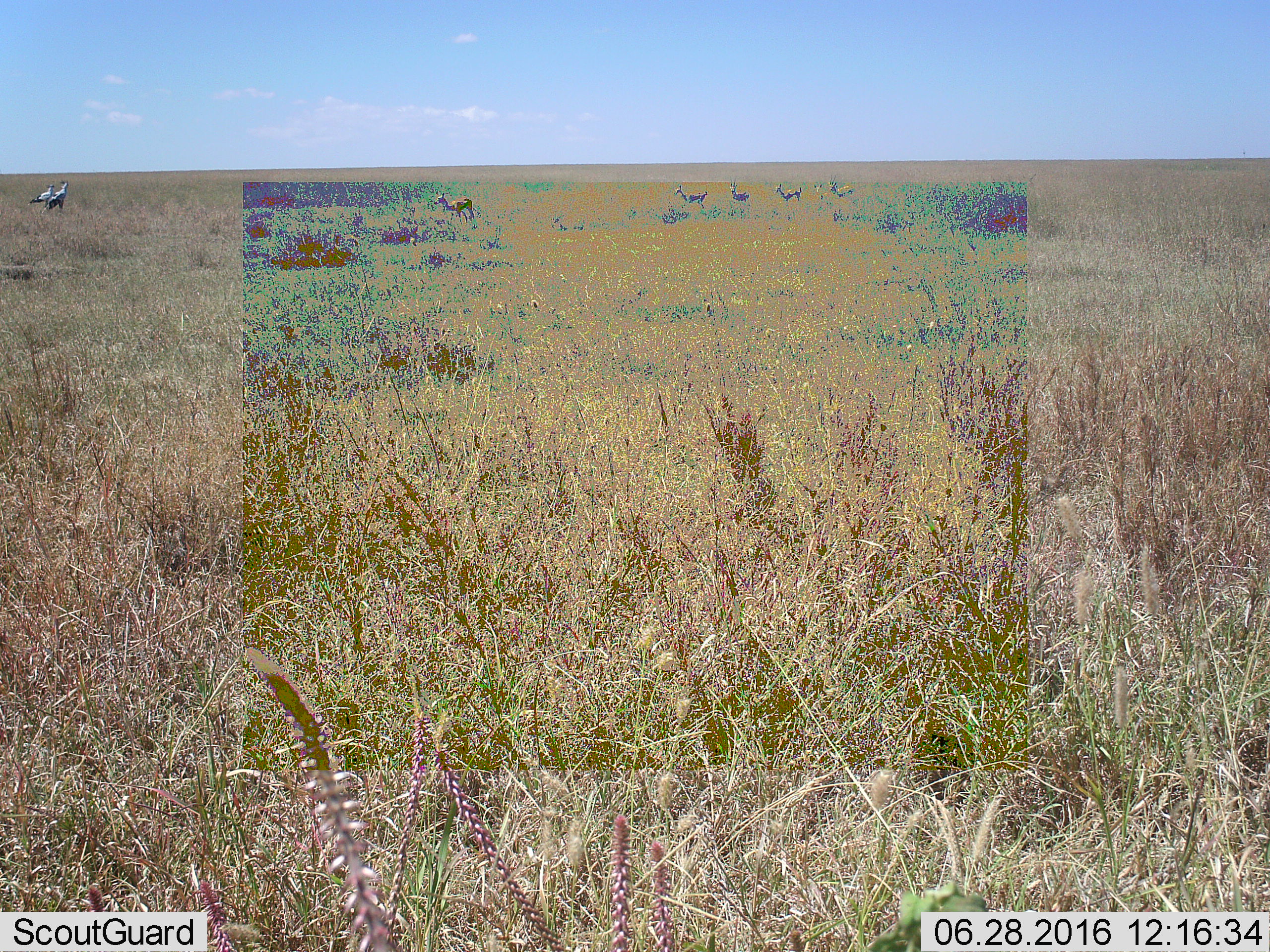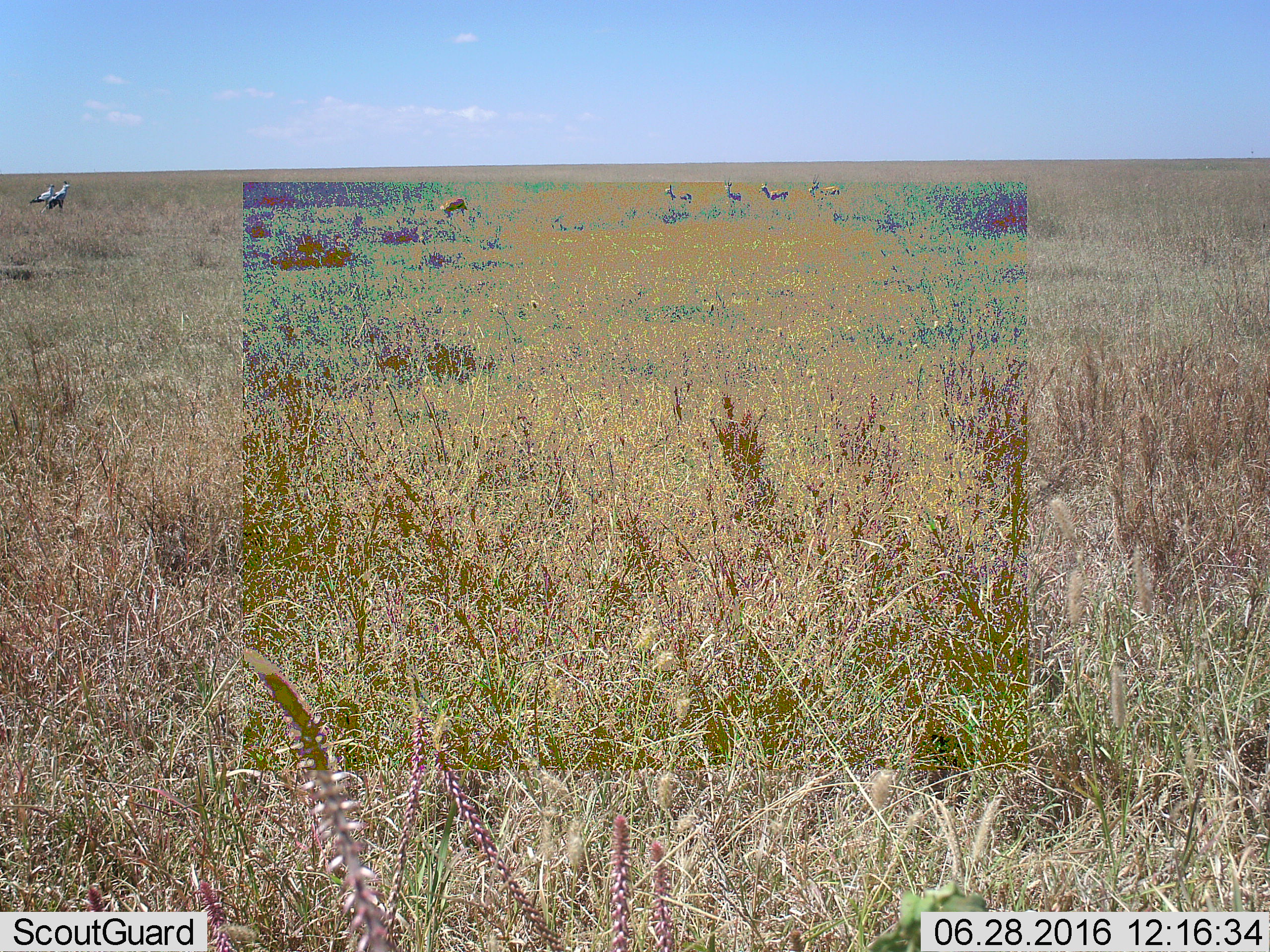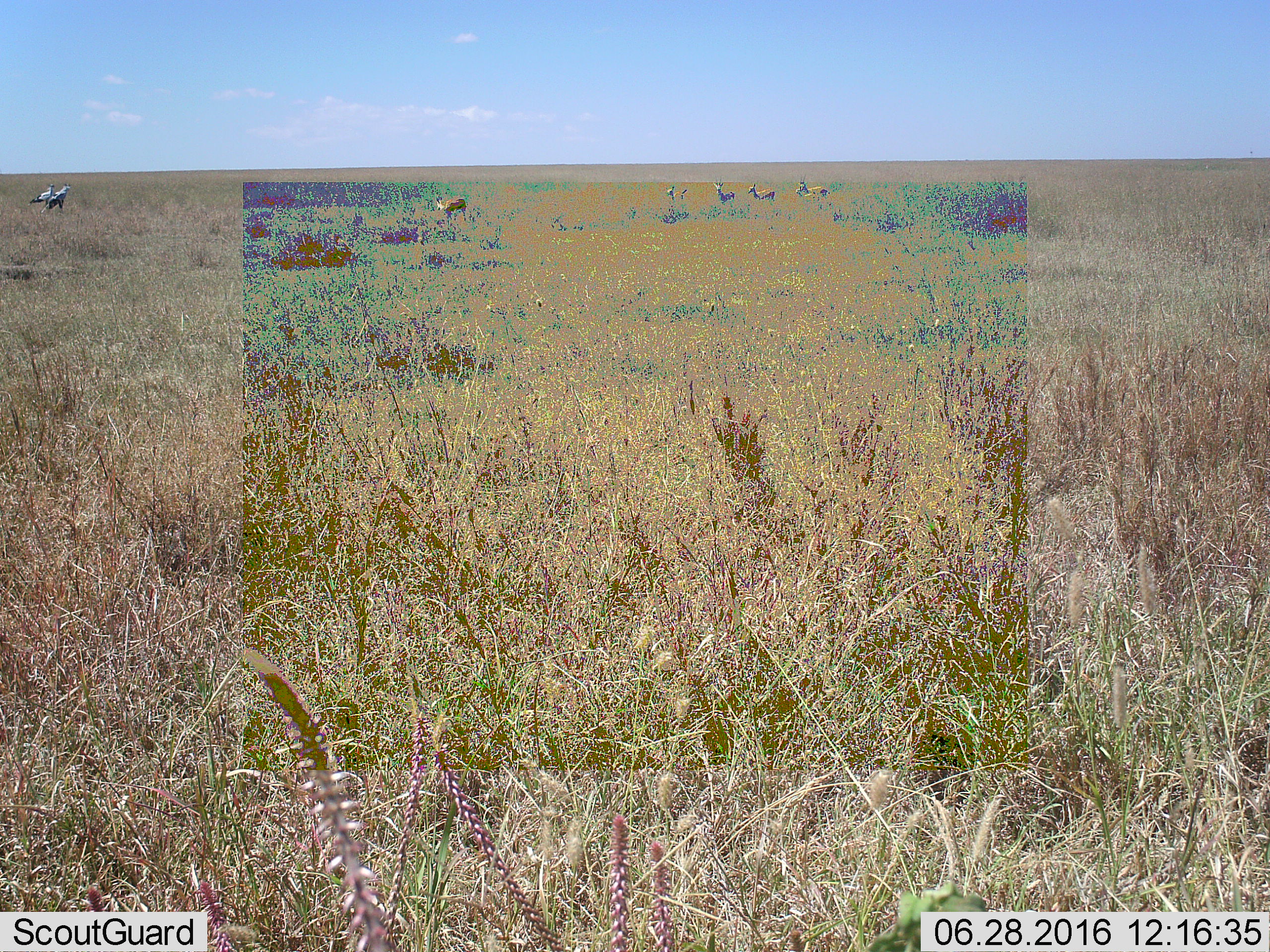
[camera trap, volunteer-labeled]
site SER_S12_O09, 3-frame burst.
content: unidentified animal